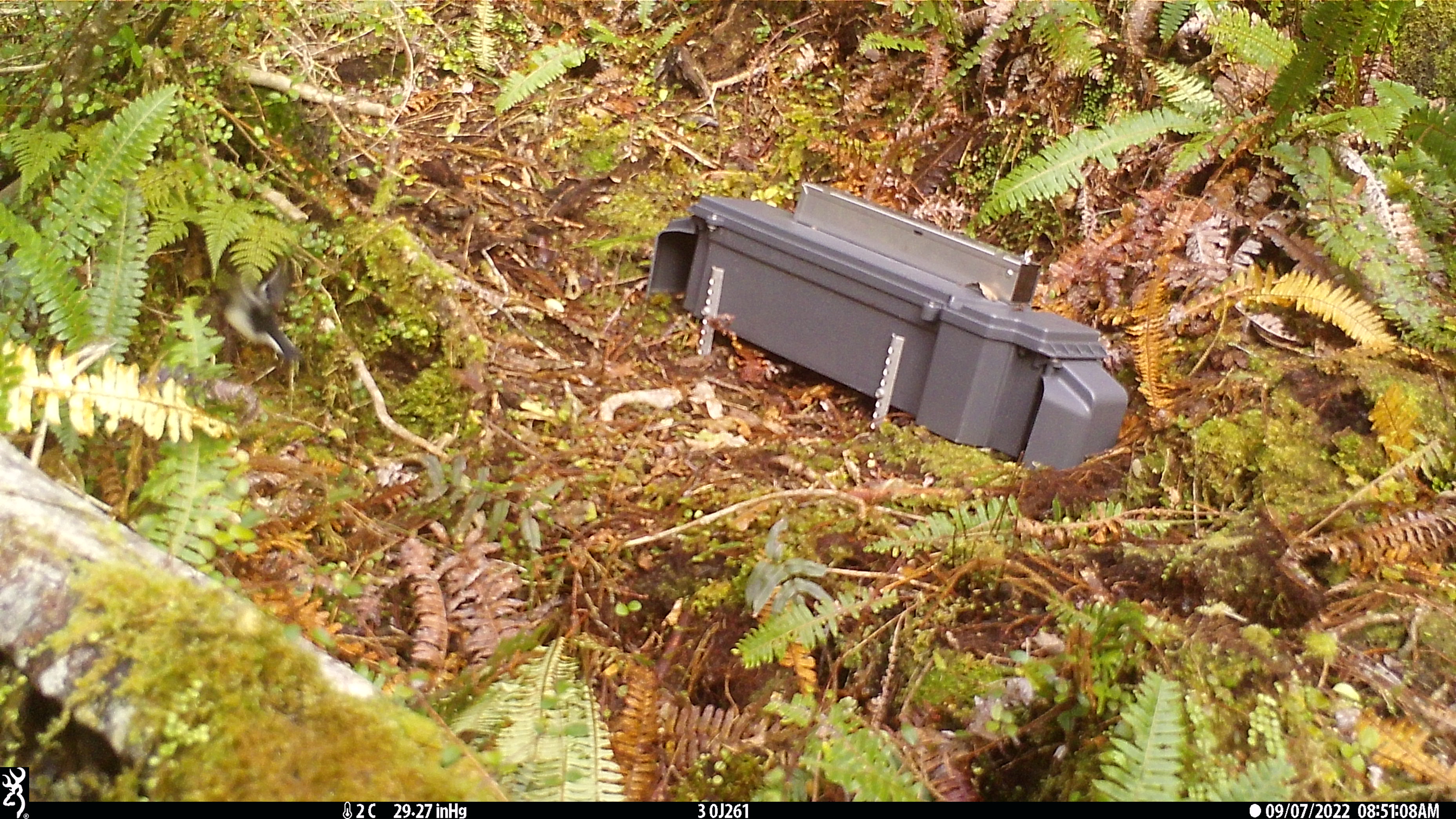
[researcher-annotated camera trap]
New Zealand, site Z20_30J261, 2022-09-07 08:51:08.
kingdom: Animalia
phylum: Chordata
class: Aves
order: Passeriformes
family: Petroicidae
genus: Petroica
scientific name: Petroica macrocephala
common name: tomtit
Tomtit (Petroica macrocephala).